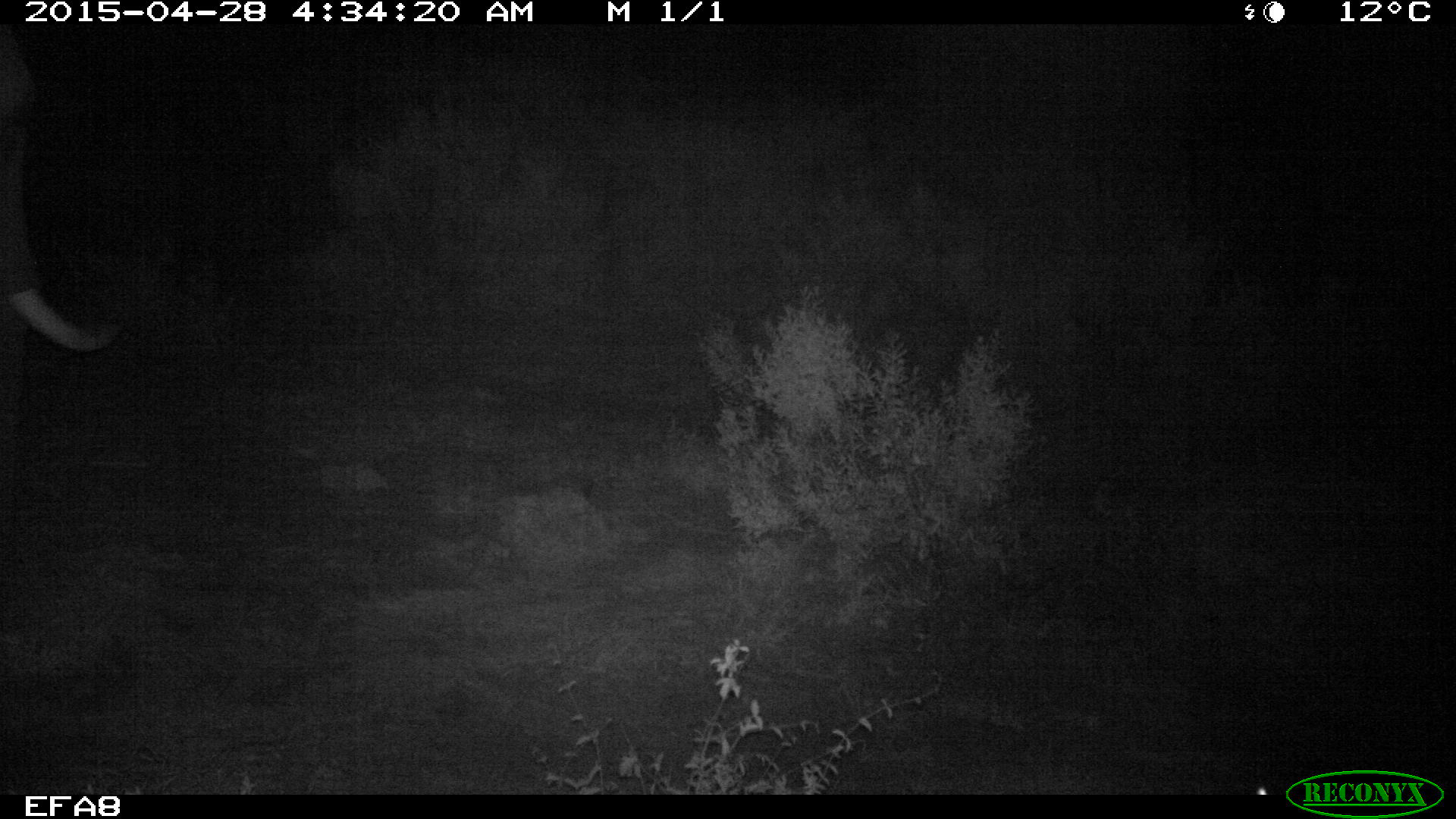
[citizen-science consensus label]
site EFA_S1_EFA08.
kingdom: Animalia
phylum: Chordata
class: Mammalia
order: Proboscidea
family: Elephantidae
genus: Loxodonta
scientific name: Loxodonta africana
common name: african bush elephant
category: elephant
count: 1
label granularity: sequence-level